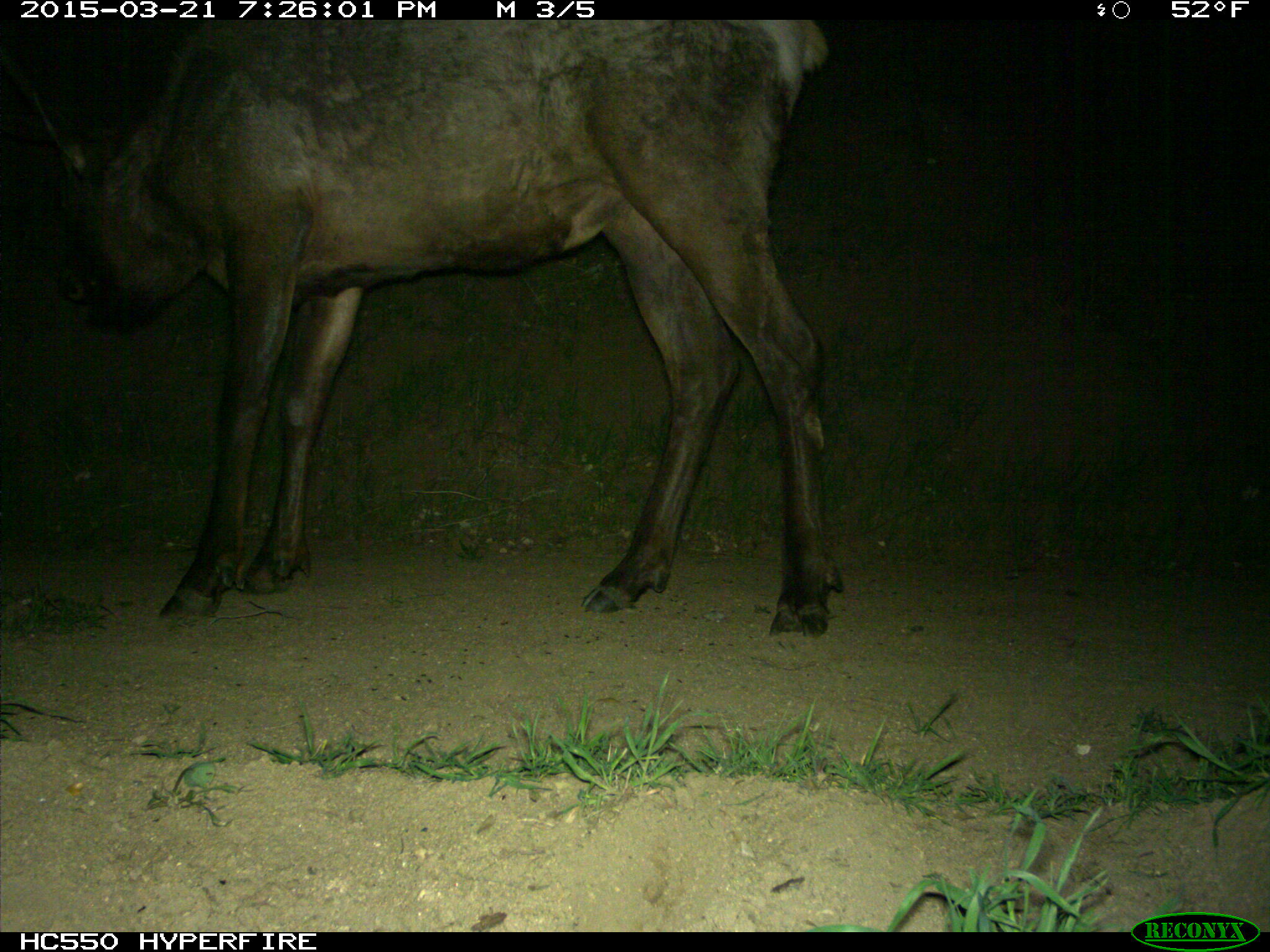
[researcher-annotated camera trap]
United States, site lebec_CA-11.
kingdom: Animalia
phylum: Chordata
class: Mammalia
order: Artiodactyla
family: Cervidae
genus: Cervus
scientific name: Cervus canadensis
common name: elk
Cervus canadensis (elk).